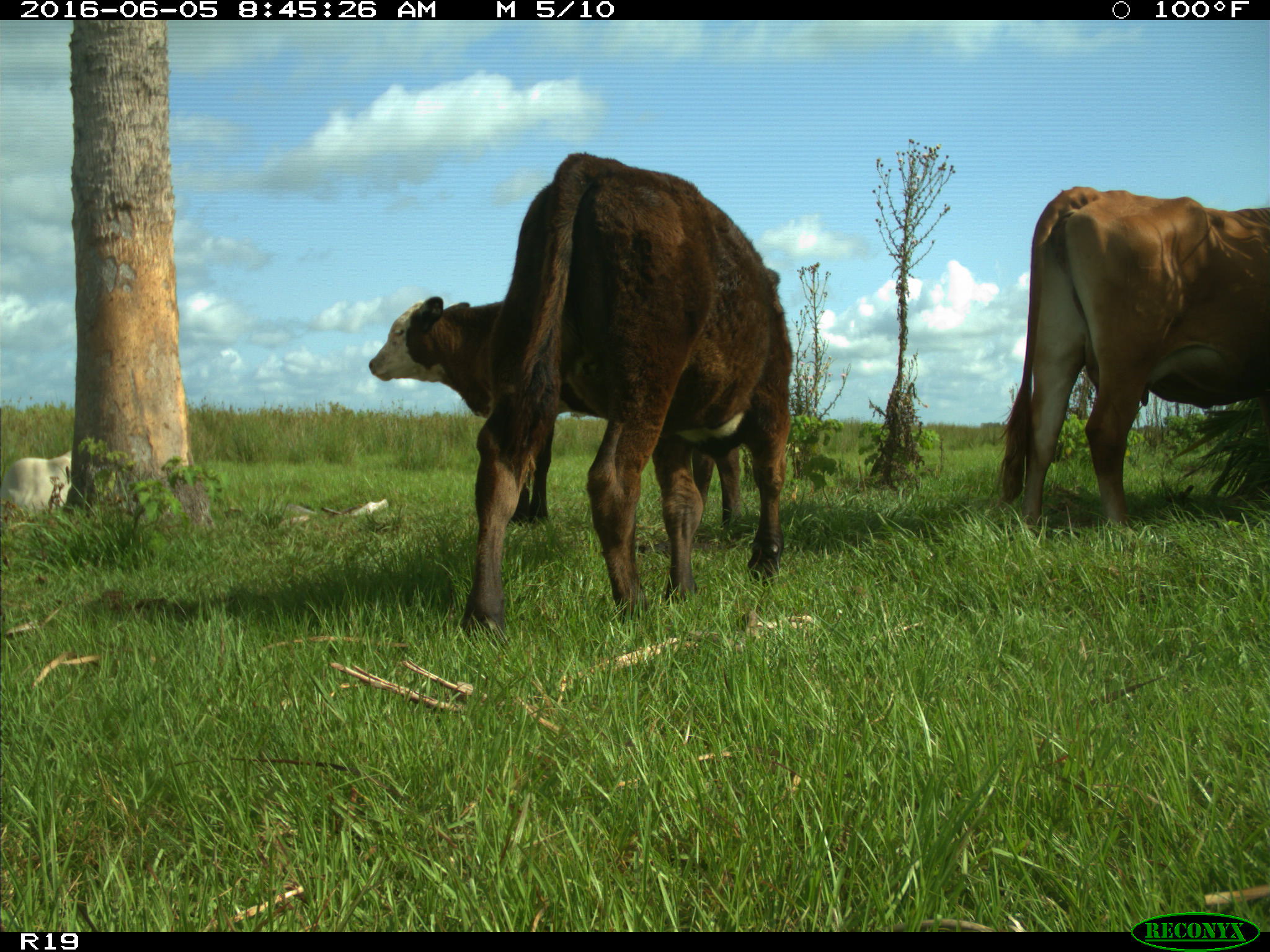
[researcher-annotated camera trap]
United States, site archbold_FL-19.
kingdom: Animalia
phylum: Chordata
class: Mammalia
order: Artiodactyla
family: Bovidae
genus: Bos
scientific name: Bos taurus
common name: domestic cow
Bos taurus (domestic cow).